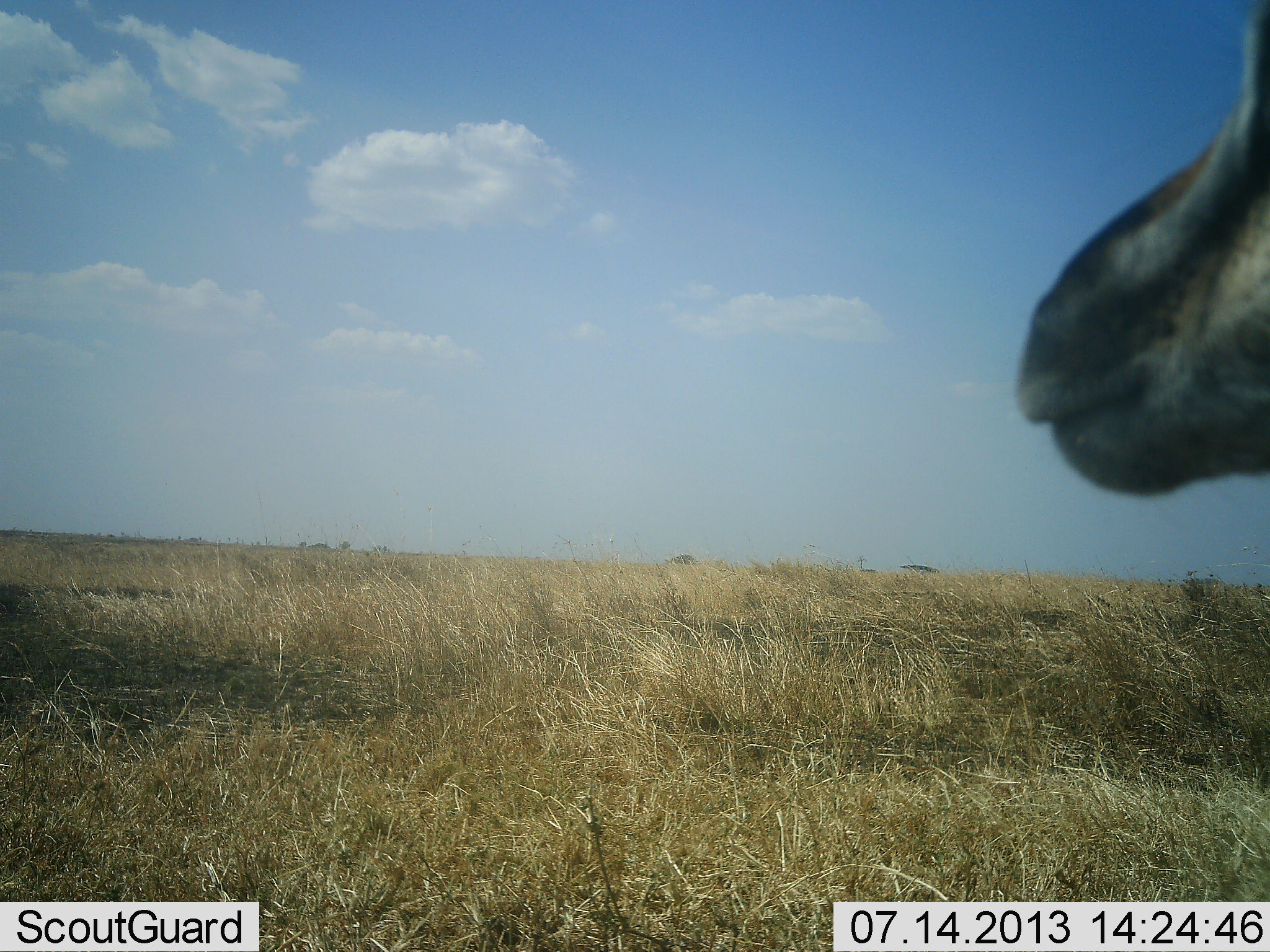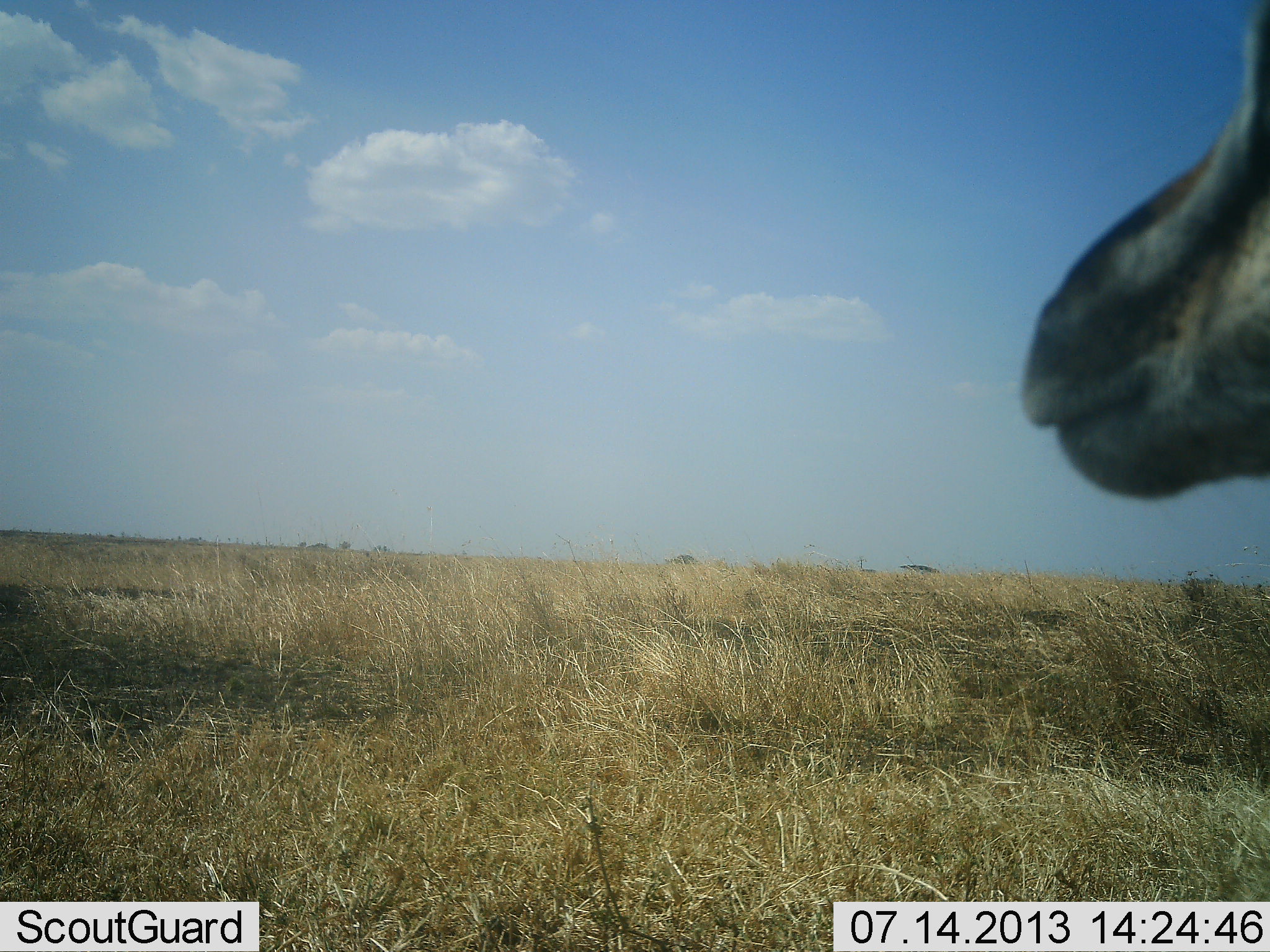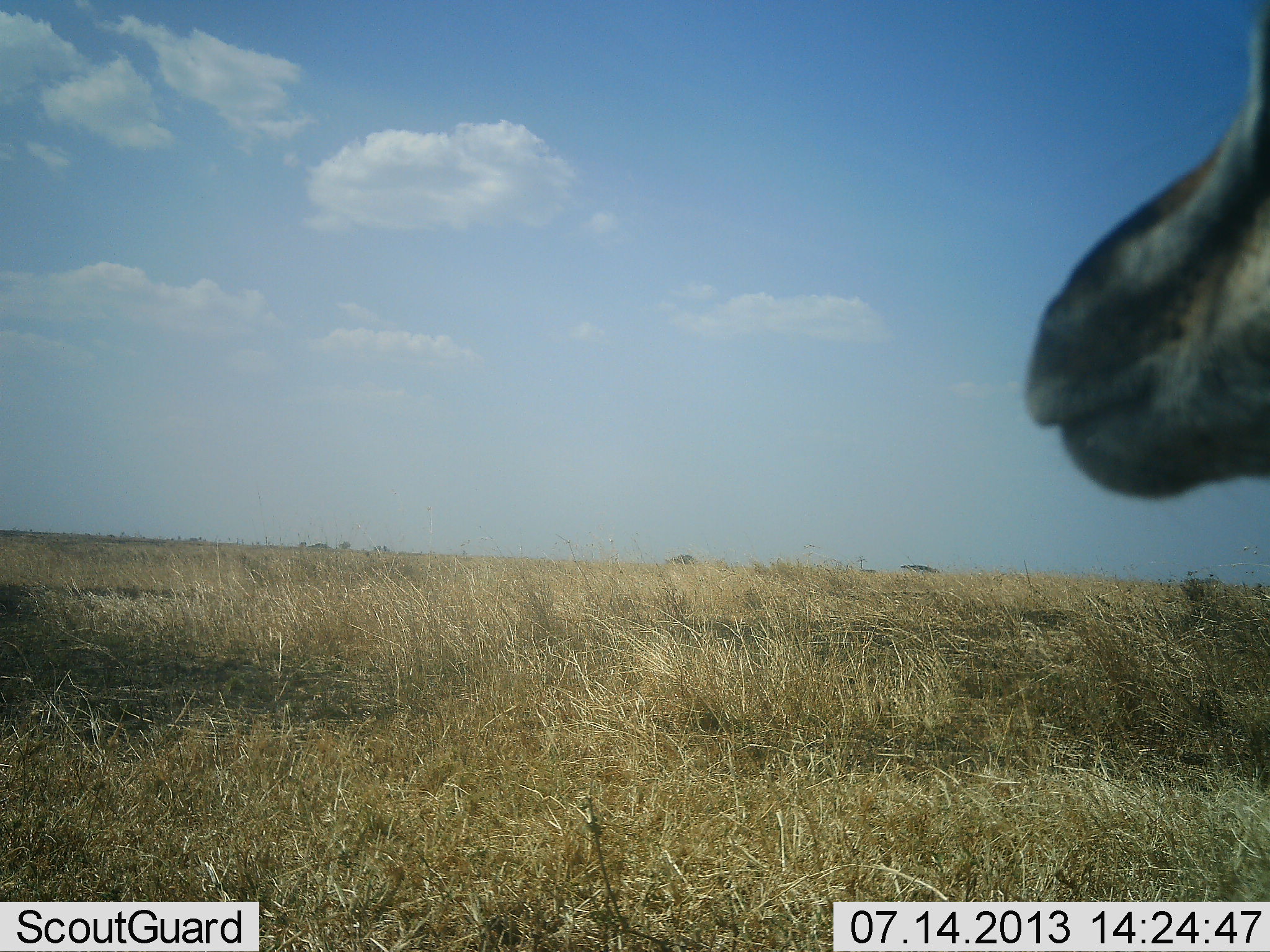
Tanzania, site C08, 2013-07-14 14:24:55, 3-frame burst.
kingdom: Animalia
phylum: Chordata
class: Mammalia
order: Artiodactyla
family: Bovidae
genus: Eudorcas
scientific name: Eudorcas thomsonii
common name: thomson's gazelle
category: gazellethomsons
Gazellethomsons (thomson's gazelle) (Eudorcas thomsonii), count 1. Behavior (volunteer vote fractions): standing 100%, resting 0%, moving 0%, interacting 0%. Young present (vote fraction): 0%. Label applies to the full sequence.